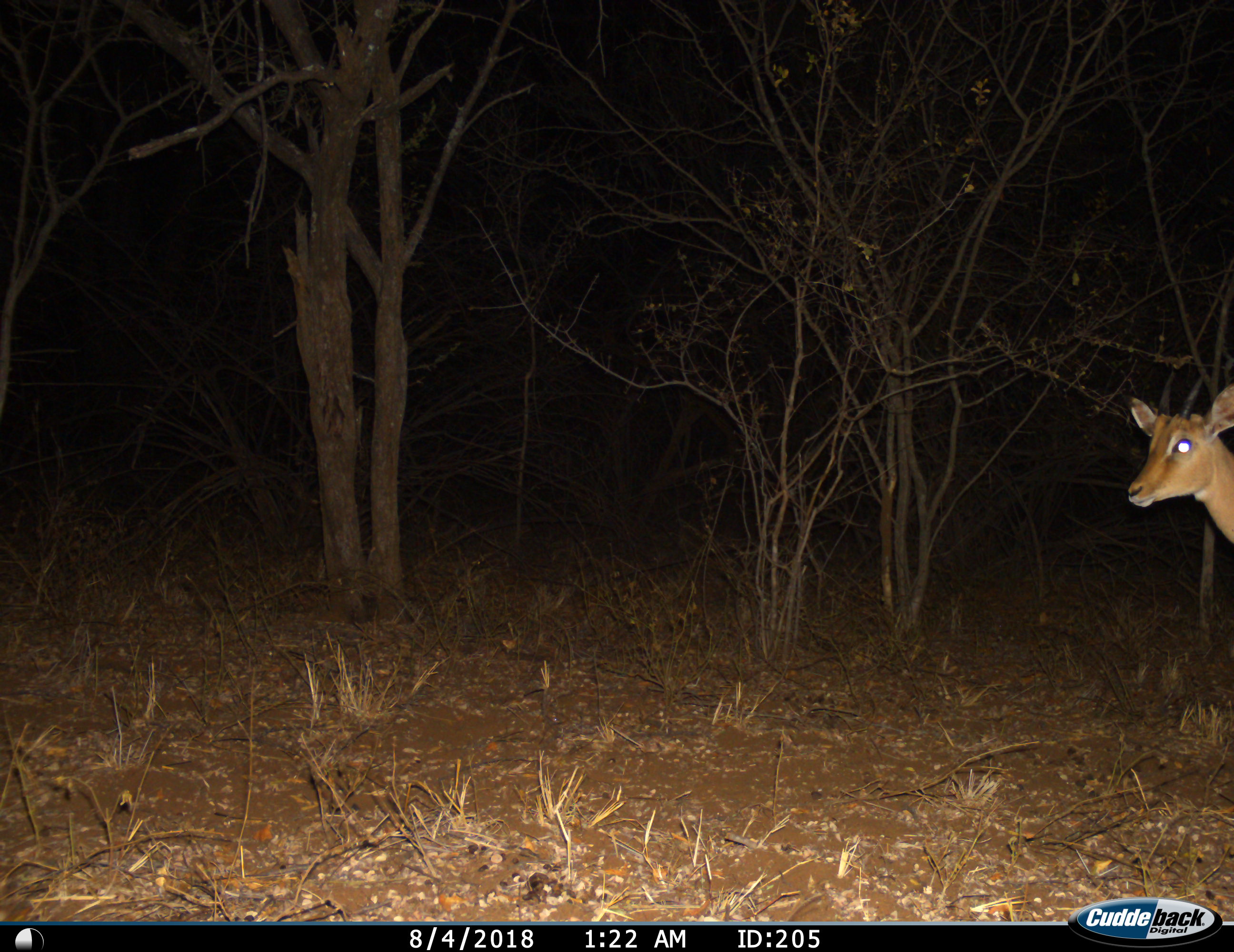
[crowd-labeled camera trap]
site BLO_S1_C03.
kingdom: Animalia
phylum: Chordata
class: Mammalia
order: Artiodactyla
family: Bovidae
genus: Aepyceros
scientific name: Aepyceros melampus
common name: impala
Impala (Aepyceros melampus), count 1. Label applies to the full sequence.